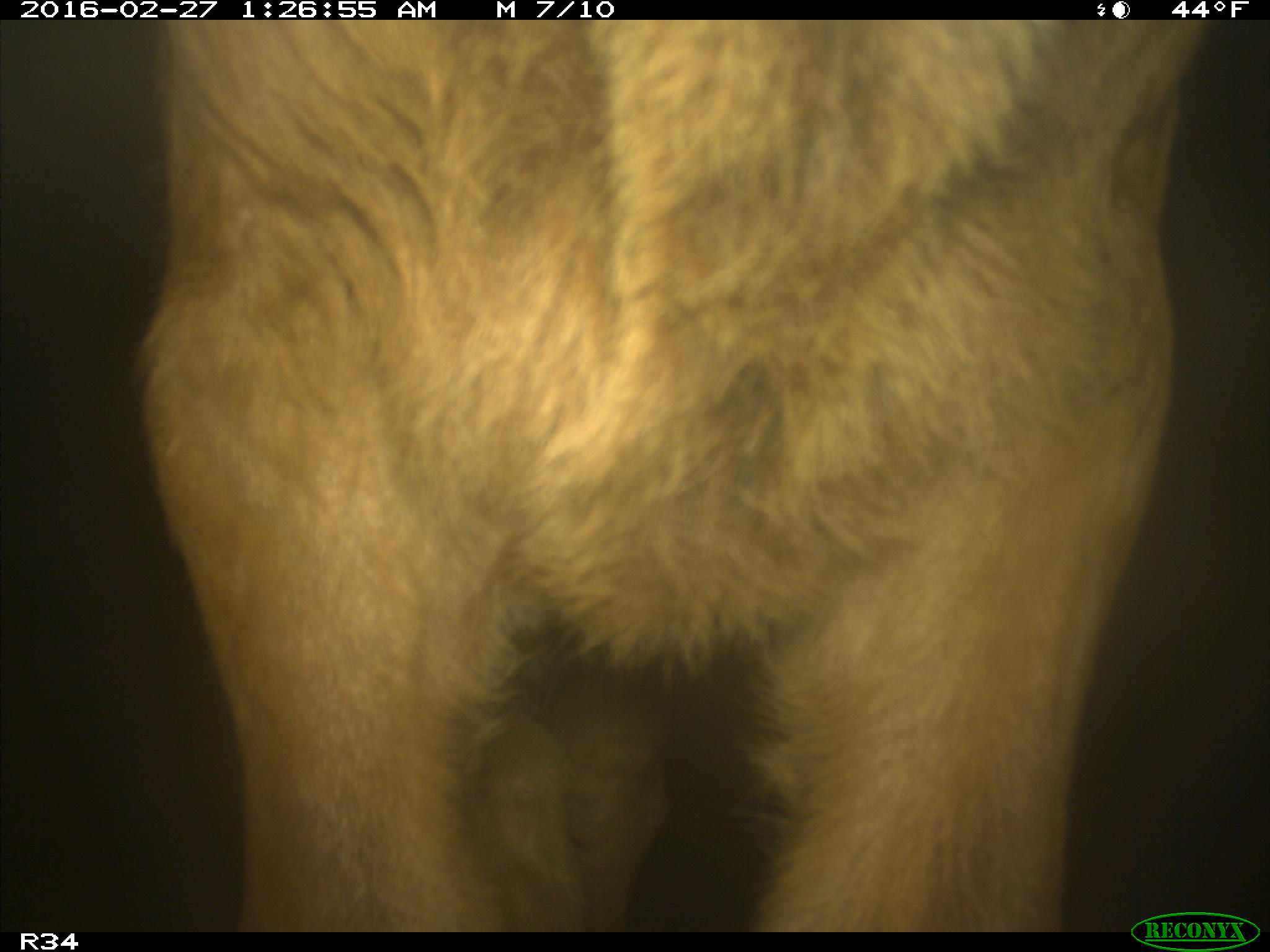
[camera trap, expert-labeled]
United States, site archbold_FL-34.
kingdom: Animalia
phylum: Chordata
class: Mammalia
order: Artiodactyla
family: Bovidae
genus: Bos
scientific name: Bos taurus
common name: domestic cow